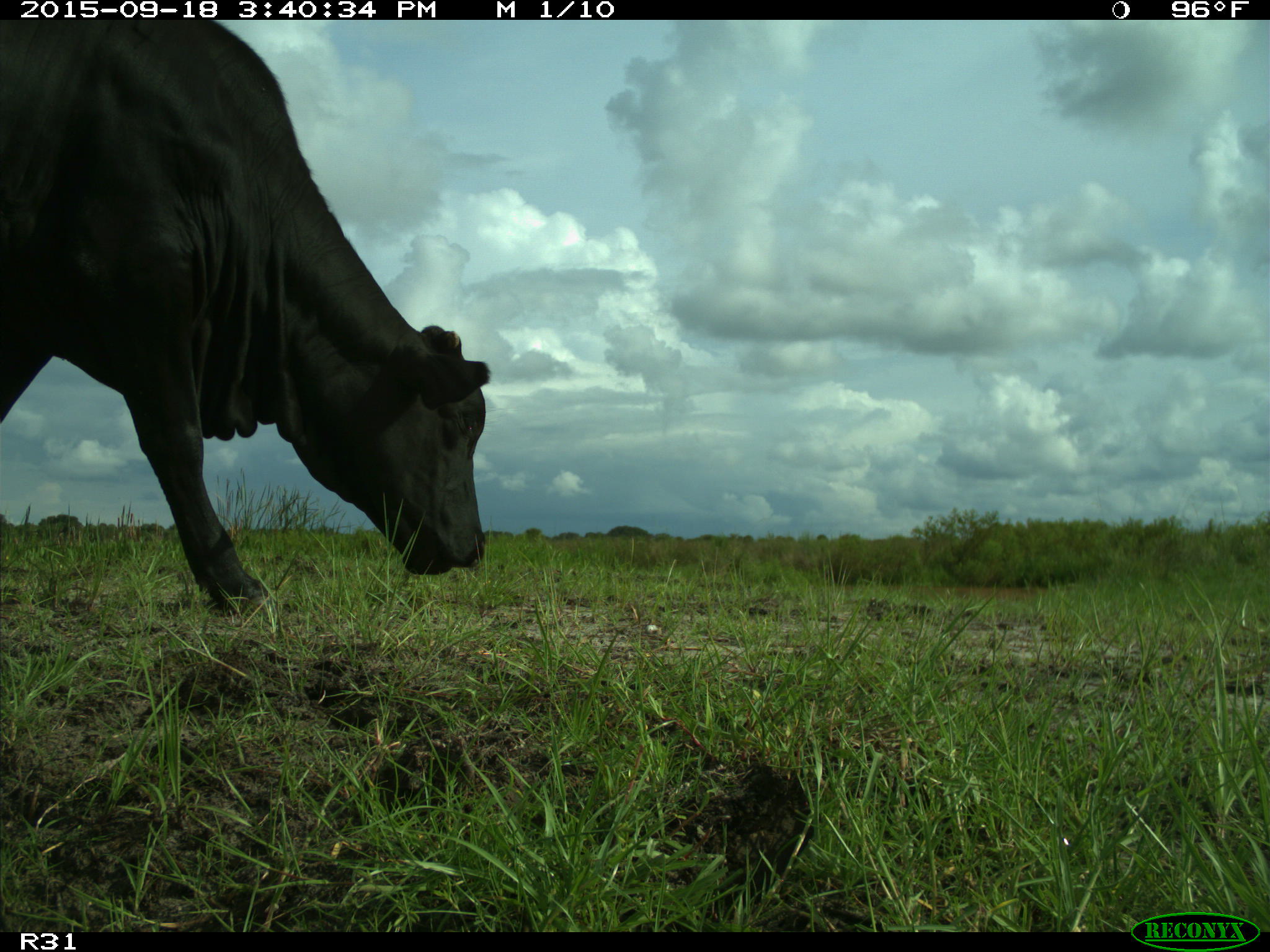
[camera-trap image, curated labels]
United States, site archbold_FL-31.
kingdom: Animalia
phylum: Chordata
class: Mammalia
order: Artiodactyla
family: Bovidae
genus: Bos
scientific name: Bos taurus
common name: domestic cow